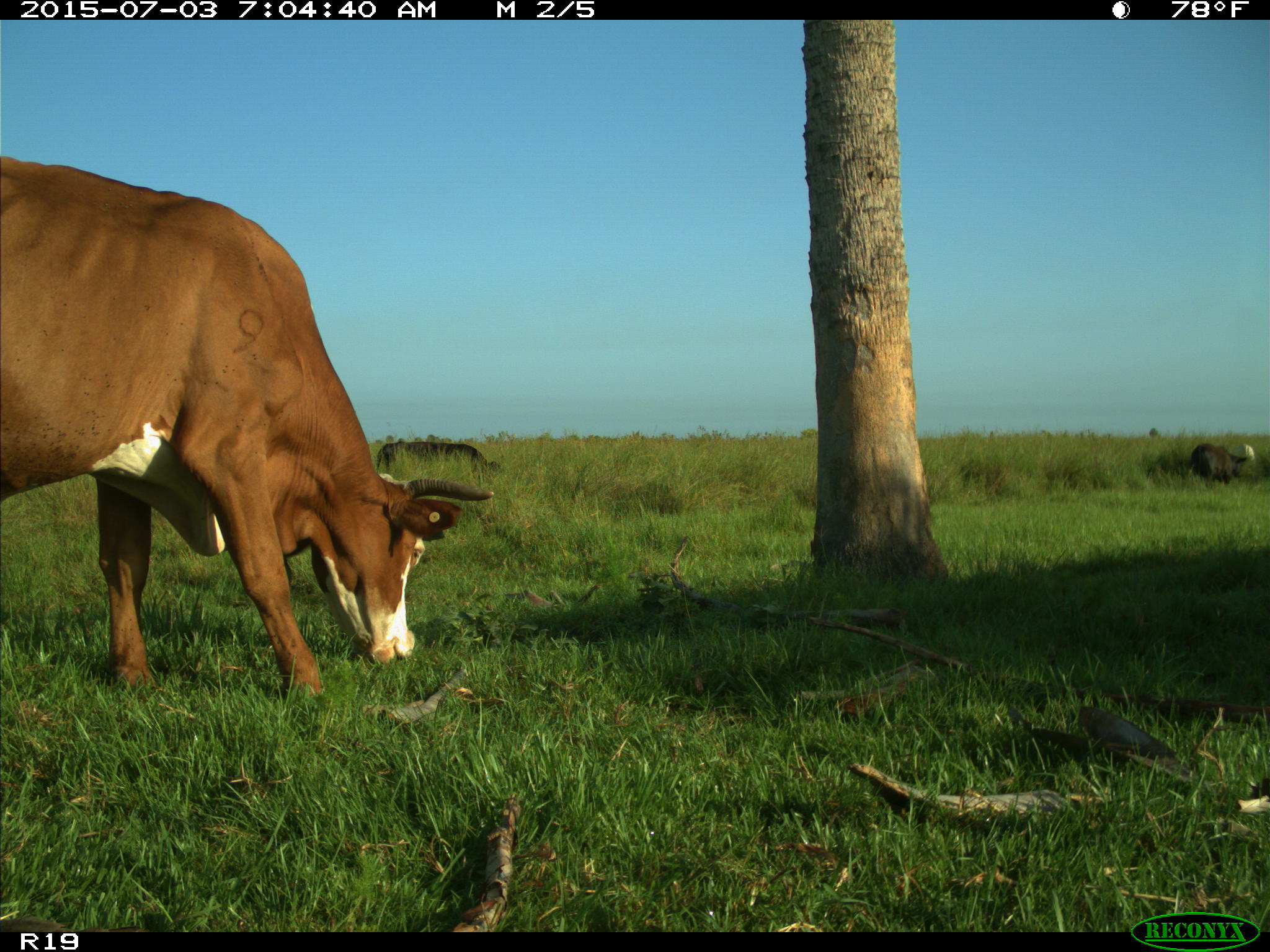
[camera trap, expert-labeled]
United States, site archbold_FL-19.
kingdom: Animalia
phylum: Chordata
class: Mammalia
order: Artiodactyla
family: Bovidae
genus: Bos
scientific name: Bos taurus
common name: domestic cow